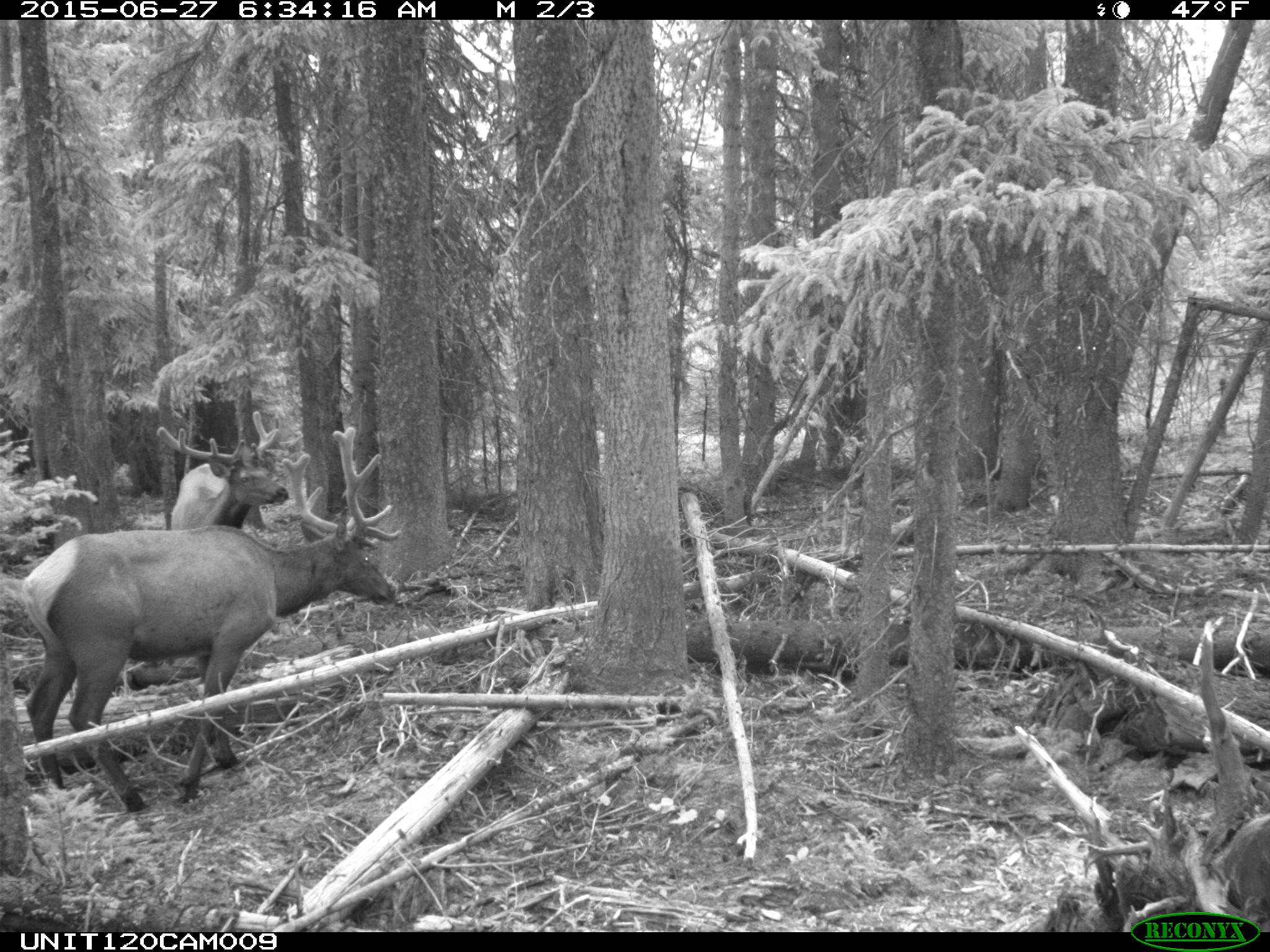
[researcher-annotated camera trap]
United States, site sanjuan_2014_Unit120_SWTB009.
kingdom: Animalia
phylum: Chordata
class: Mammalia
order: Artiodactyla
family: Cervidae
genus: Cervus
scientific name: Cervus elaphus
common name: red deer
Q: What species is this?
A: Cervus elaphus (red deer).